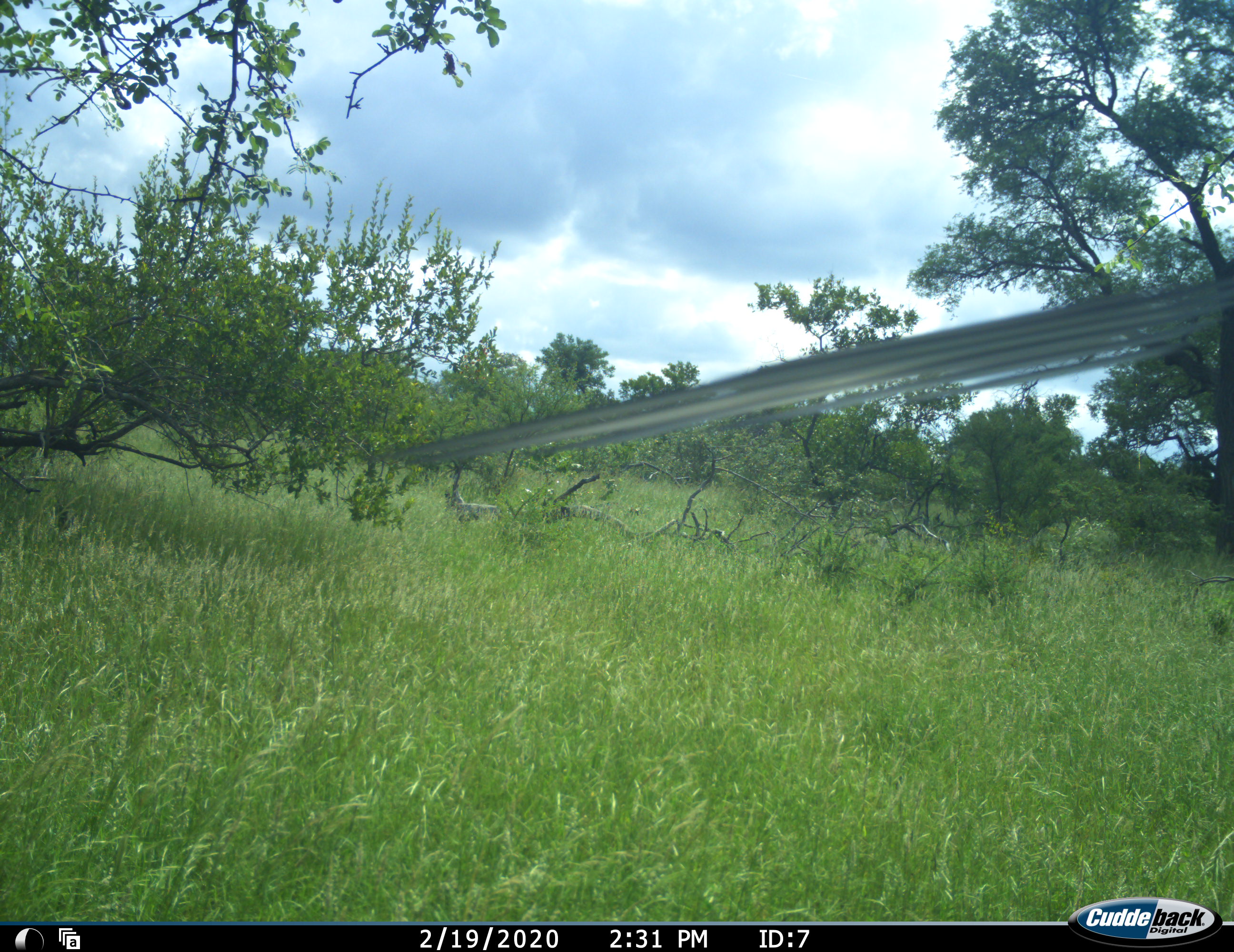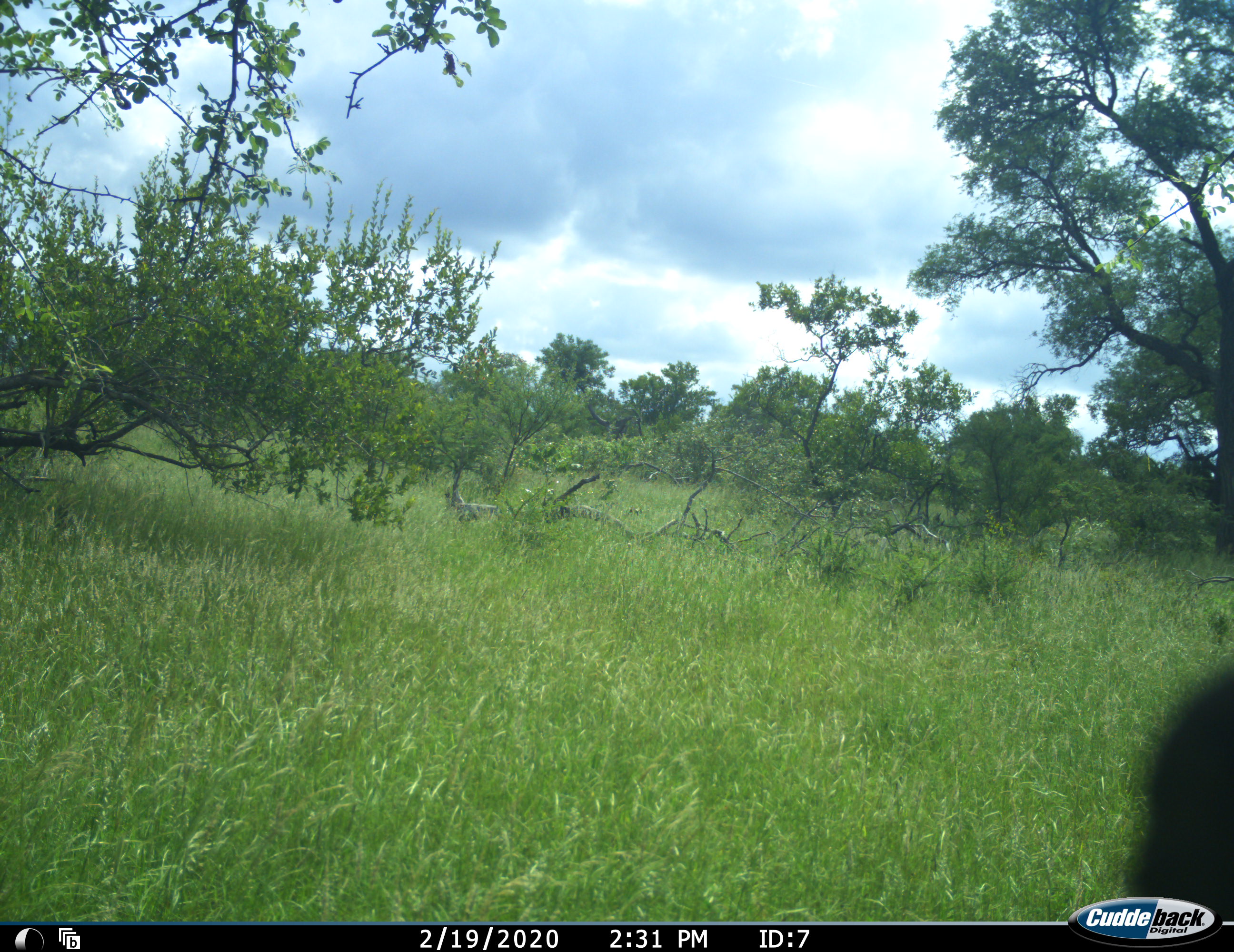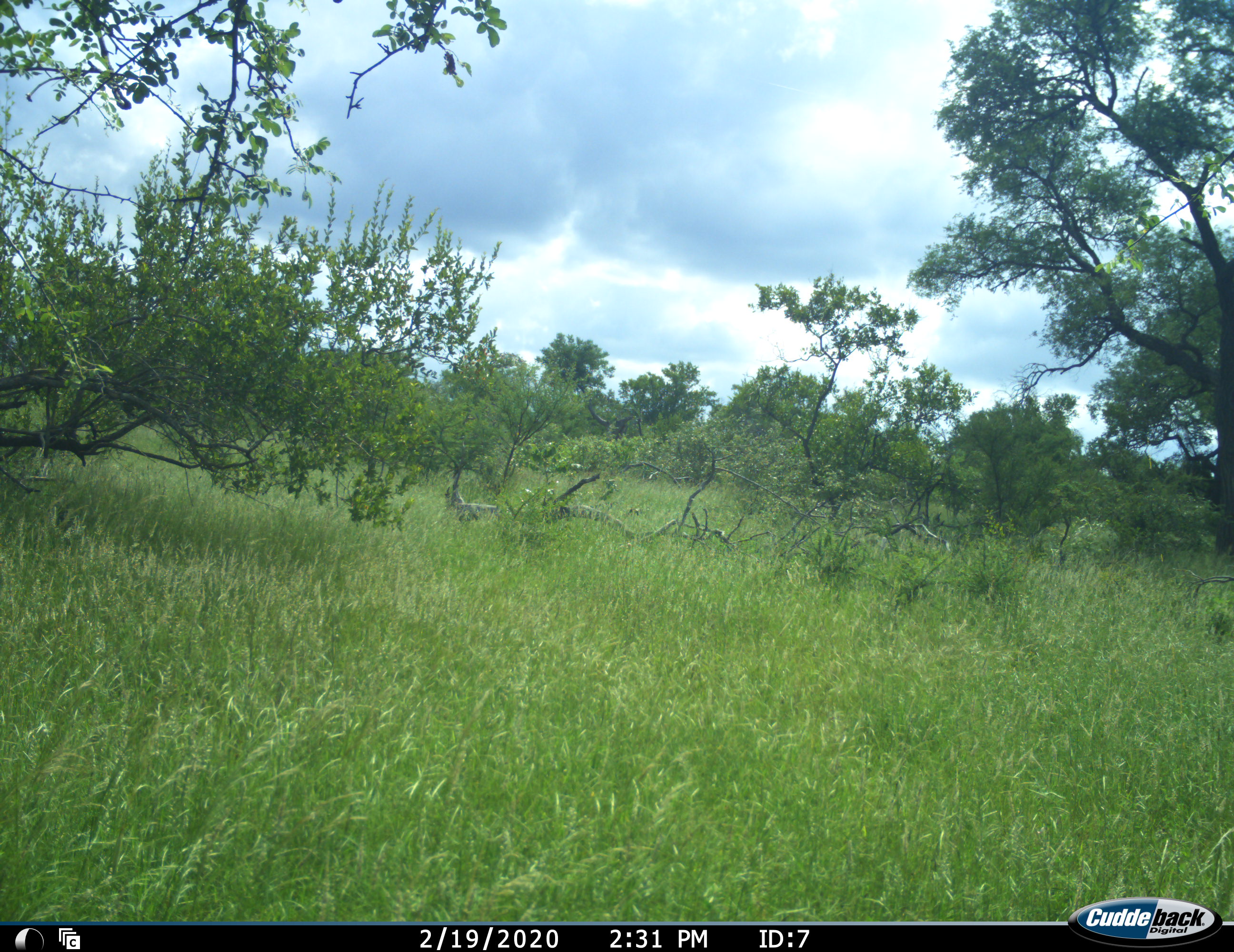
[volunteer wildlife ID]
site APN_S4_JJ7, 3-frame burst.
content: unidentified animal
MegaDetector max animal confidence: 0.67